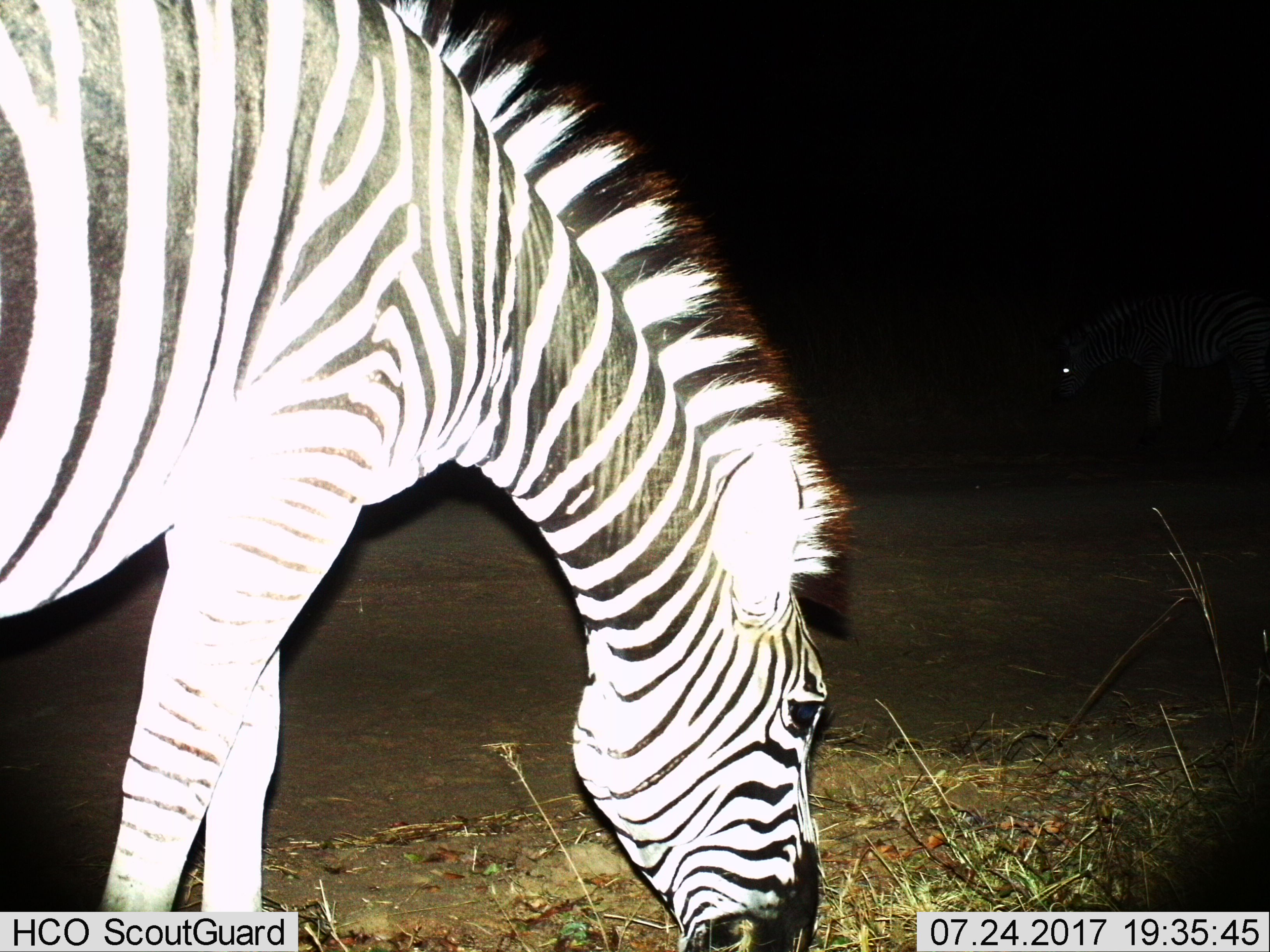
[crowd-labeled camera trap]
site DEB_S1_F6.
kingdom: Animalia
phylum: Chordata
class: Mammalia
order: Perissodactyla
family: Equidae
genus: Equus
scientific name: Equus quagga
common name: plains zebra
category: zebraplains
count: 2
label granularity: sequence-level